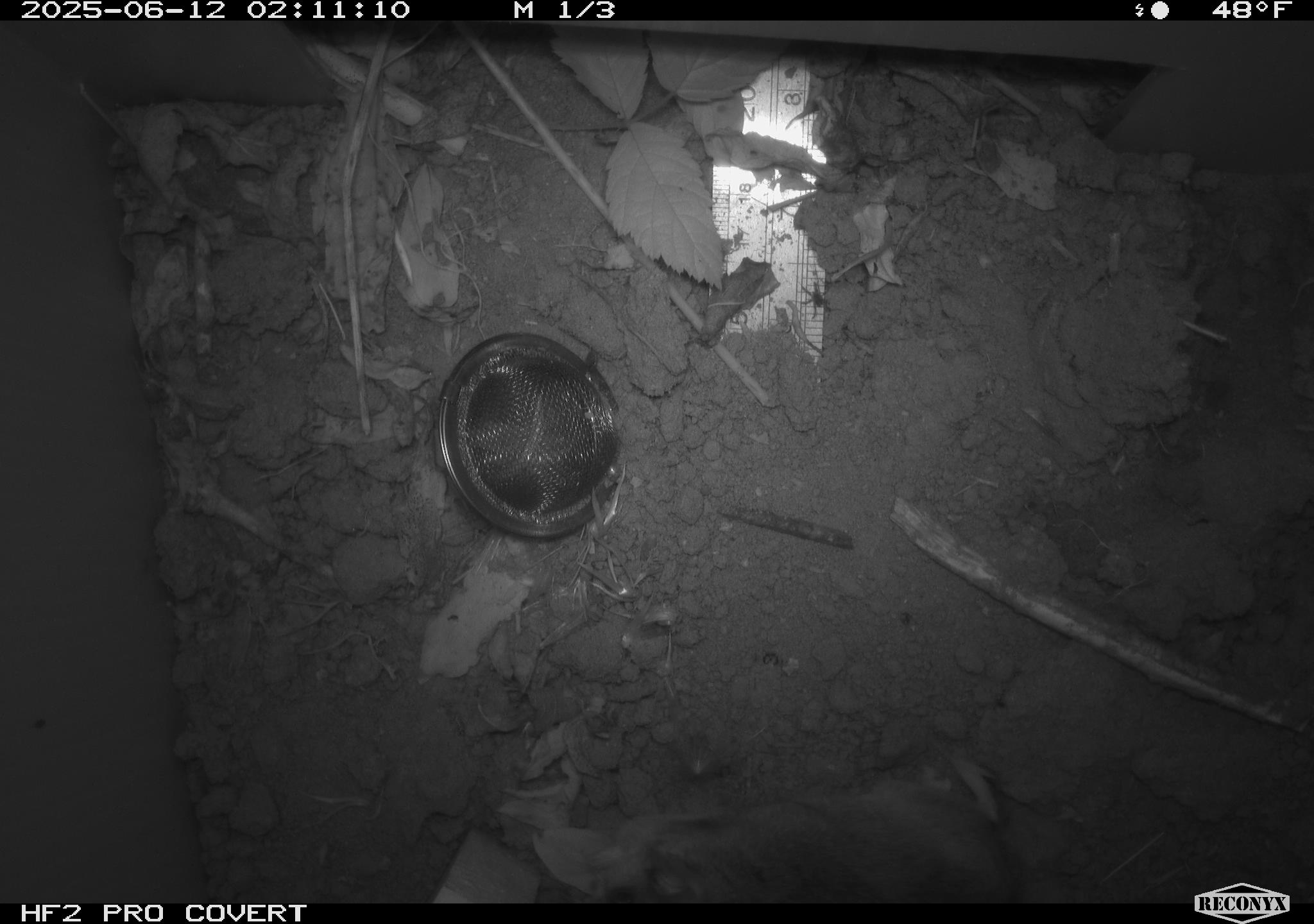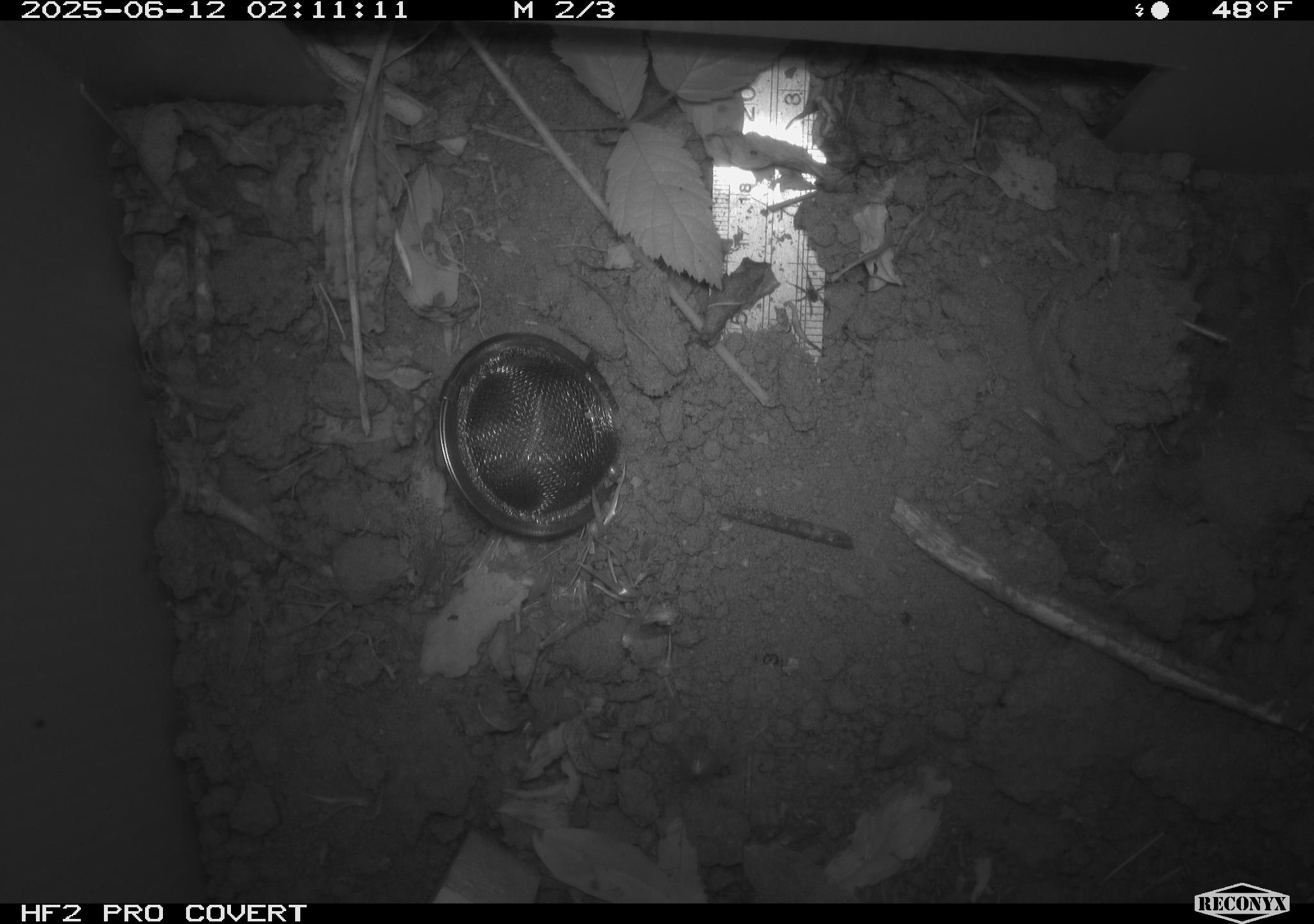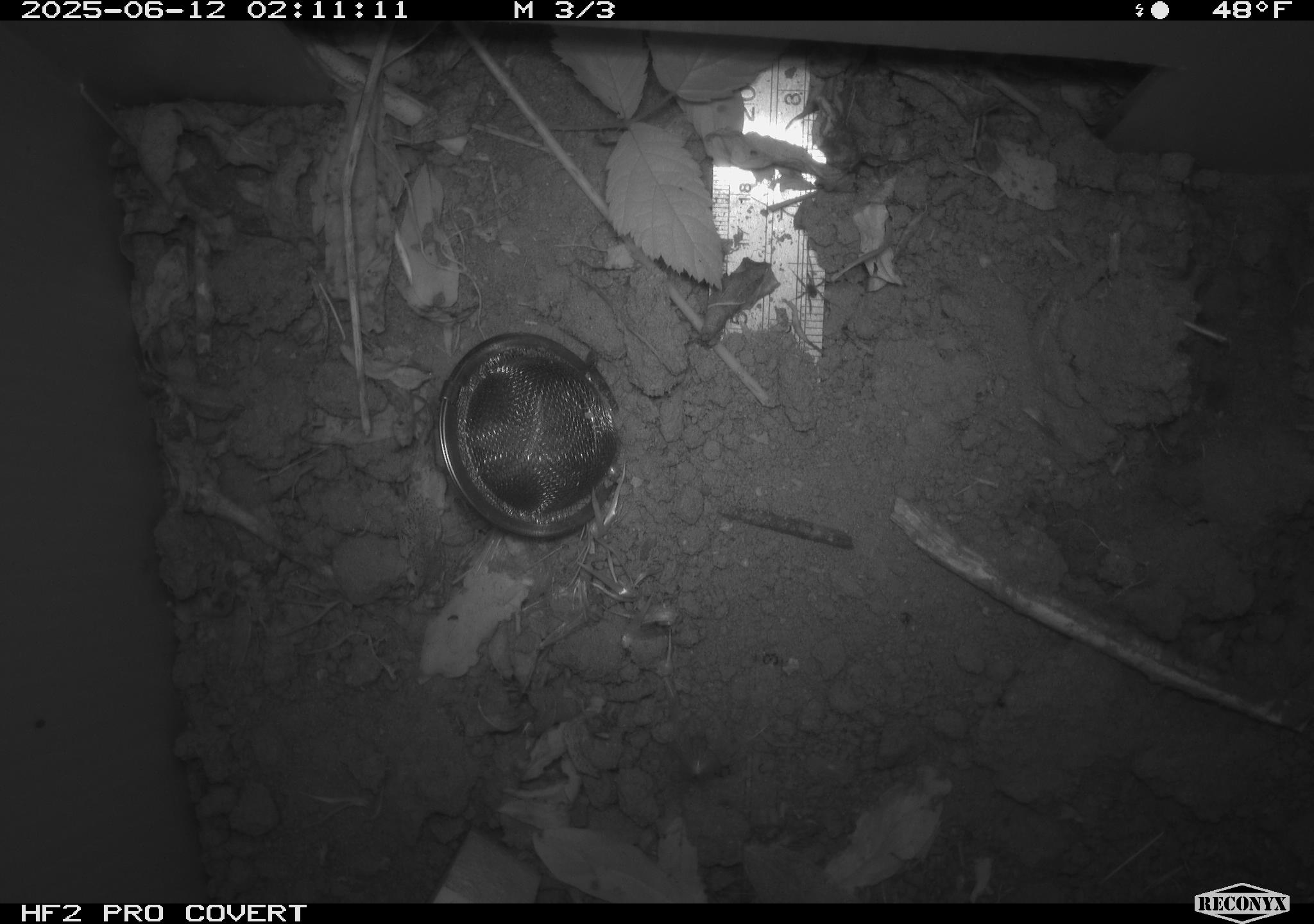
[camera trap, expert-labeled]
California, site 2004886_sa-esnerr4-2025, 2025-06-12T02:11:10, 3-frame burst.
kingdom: Animalia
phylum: Chordata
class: Mammalia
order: Rodentia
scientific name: Rodentia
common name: rodent